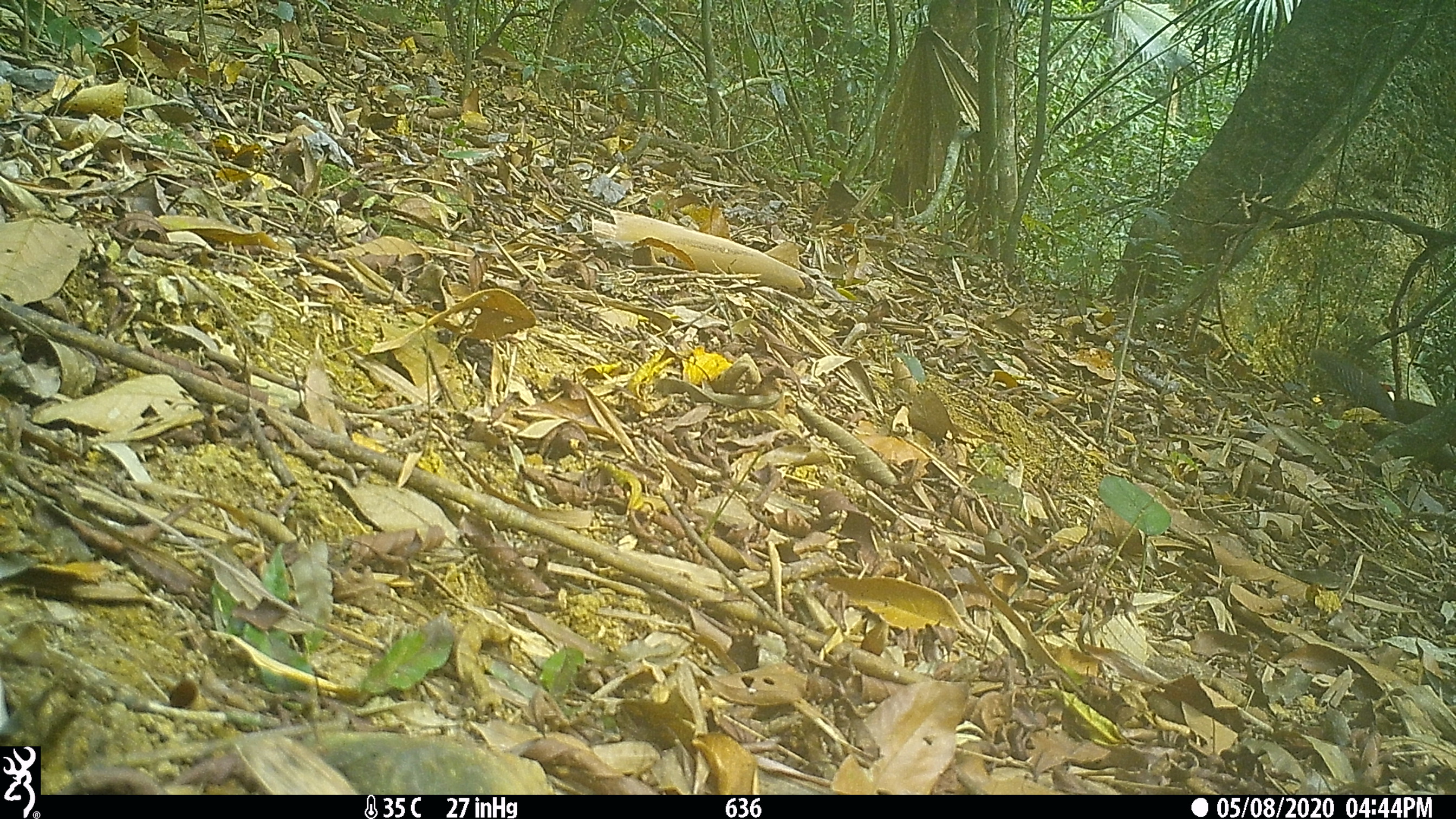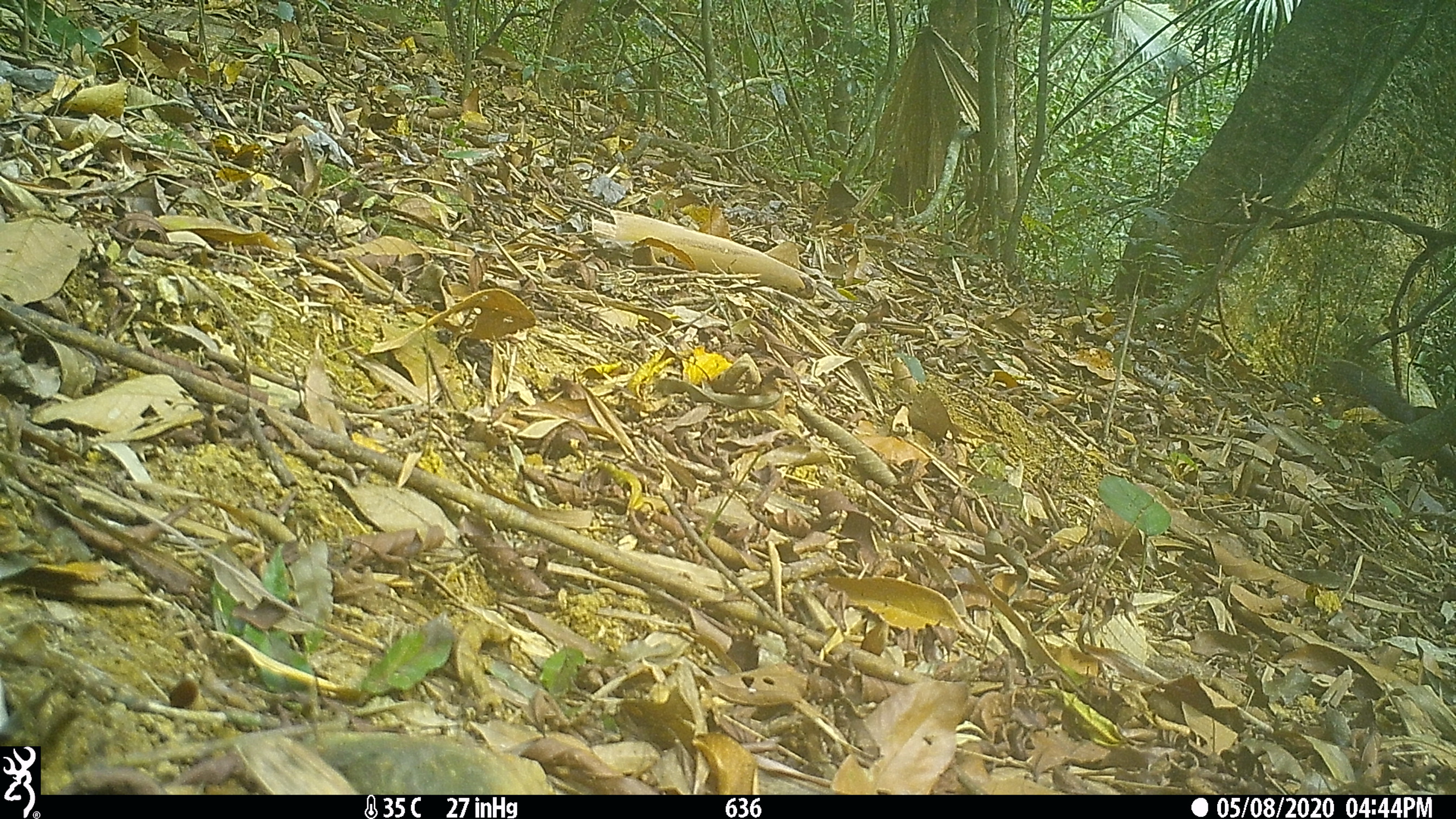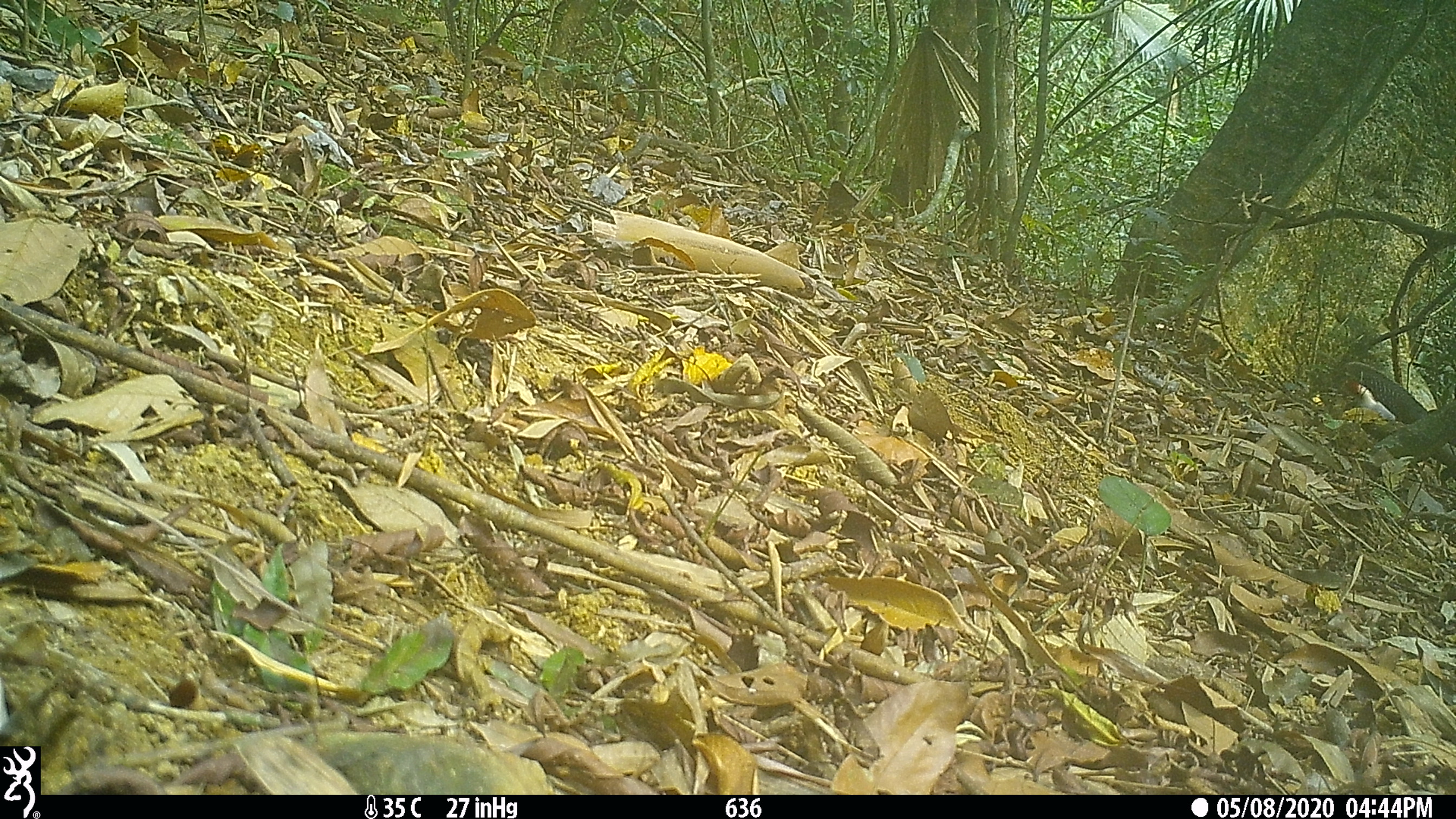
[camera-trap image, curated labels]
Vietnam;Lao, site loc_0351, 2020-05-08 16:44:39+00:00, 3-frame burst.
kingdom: Animalia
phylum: Chordata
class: Aves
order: Galliformes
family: Phasianidae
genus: Lophura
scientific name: Lophura nycthemera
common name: silver pheasant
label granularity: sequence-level